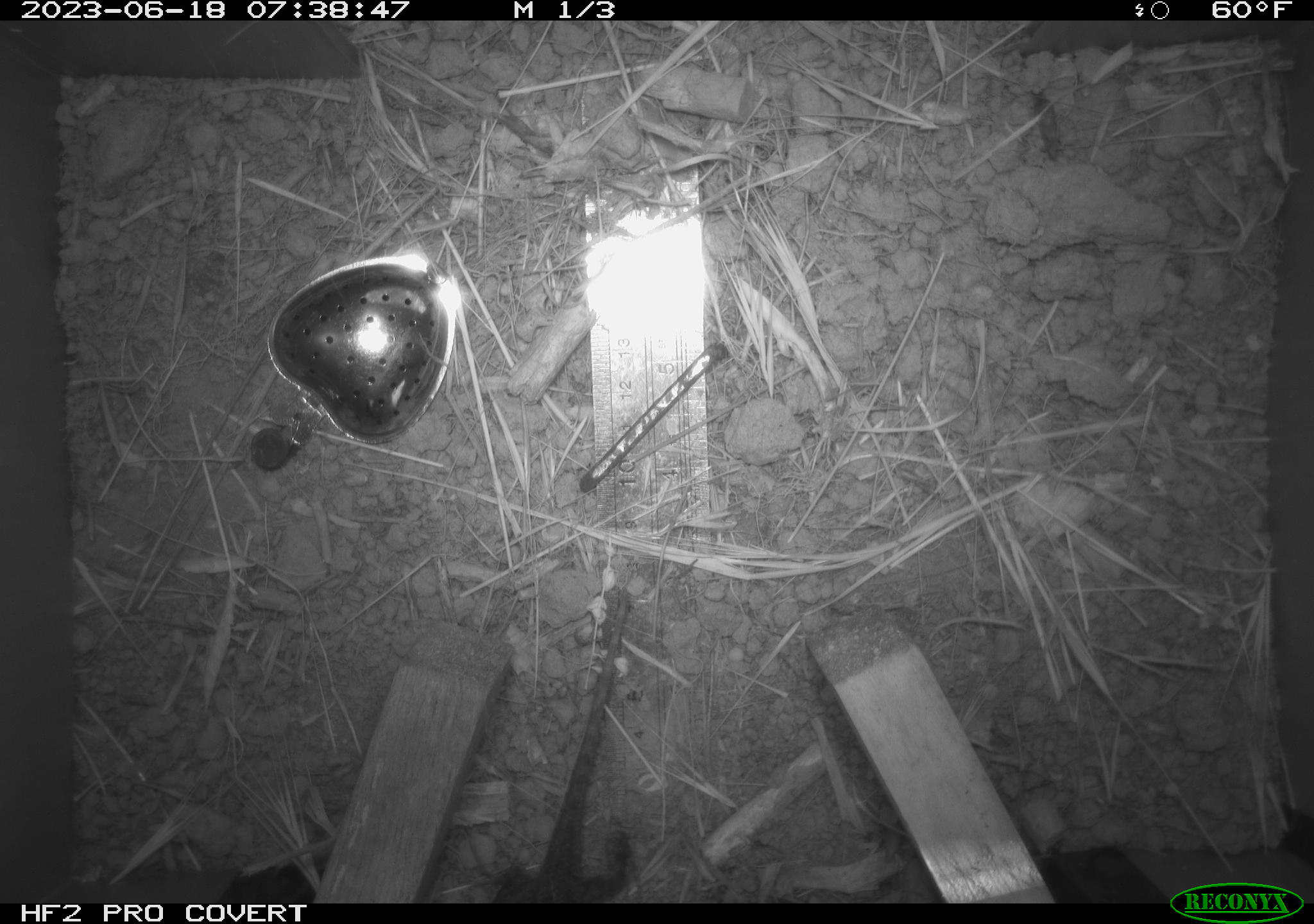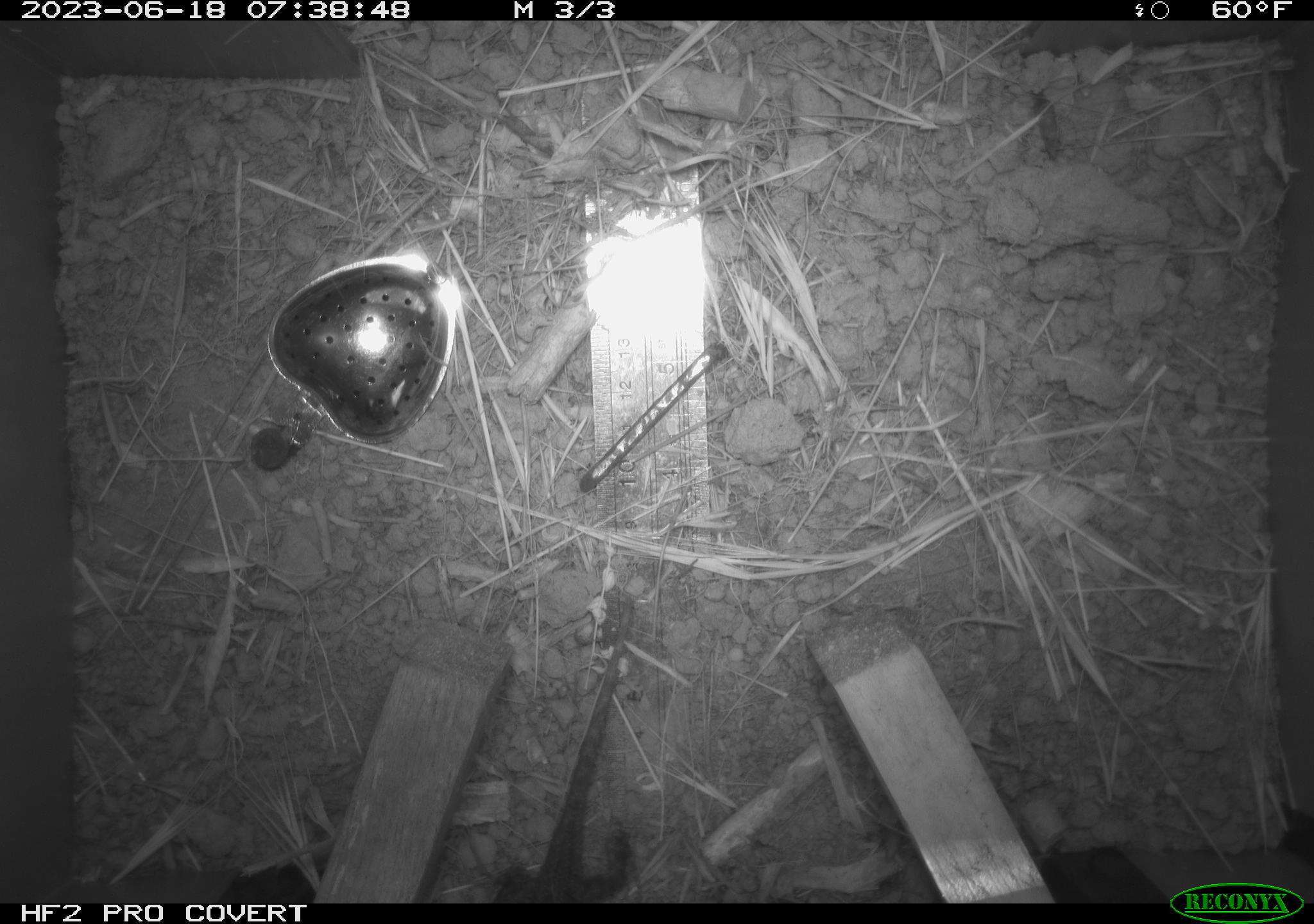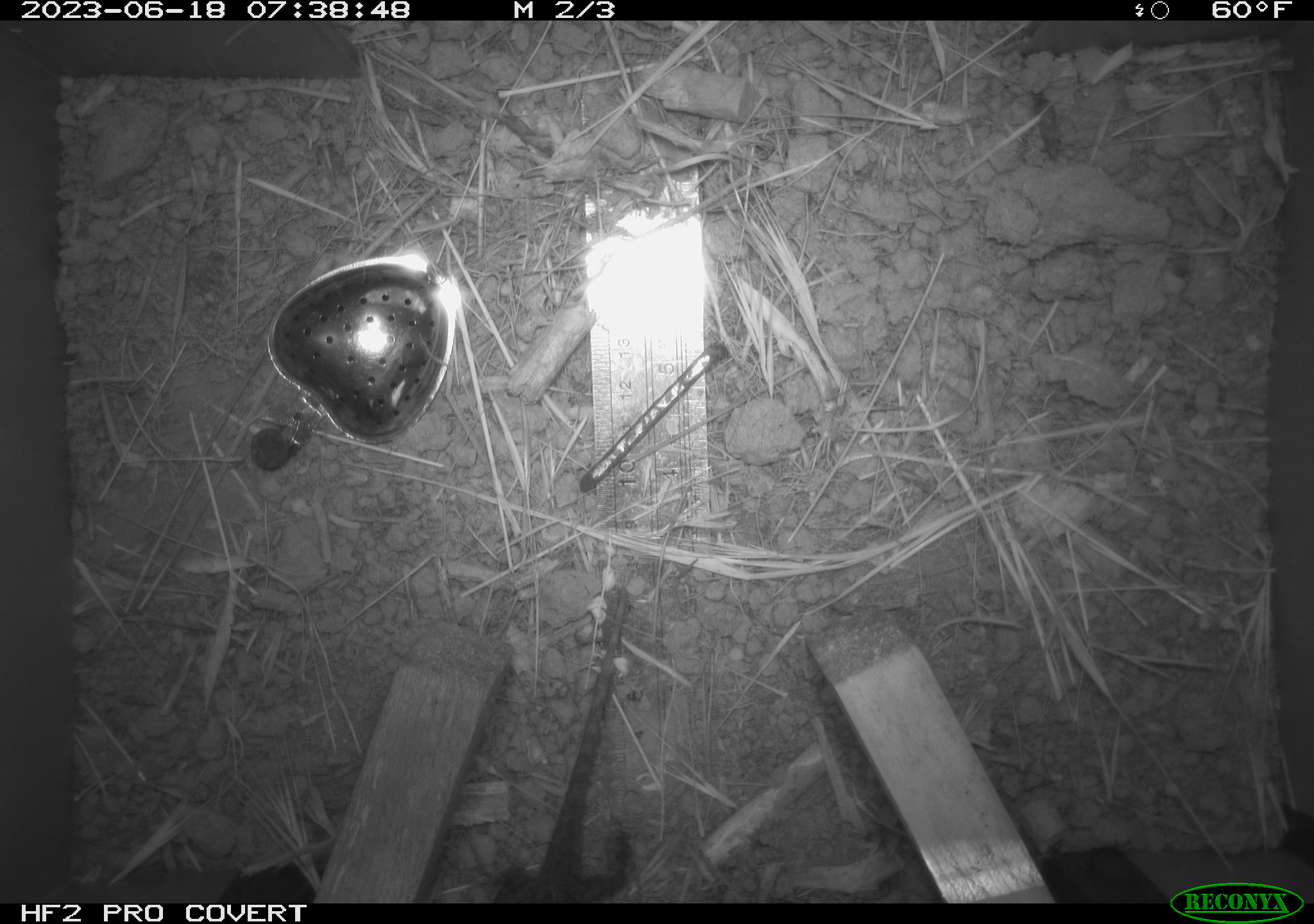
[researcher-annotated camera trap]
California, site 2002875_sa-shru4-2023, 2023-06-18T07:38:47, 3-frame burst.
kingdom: Animalia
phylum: Chordata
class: Reptilia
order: Squamata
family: Phrynosomatidae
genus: Sceloporus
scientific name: Sceloporus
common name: spiny lizards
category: sceloporus species